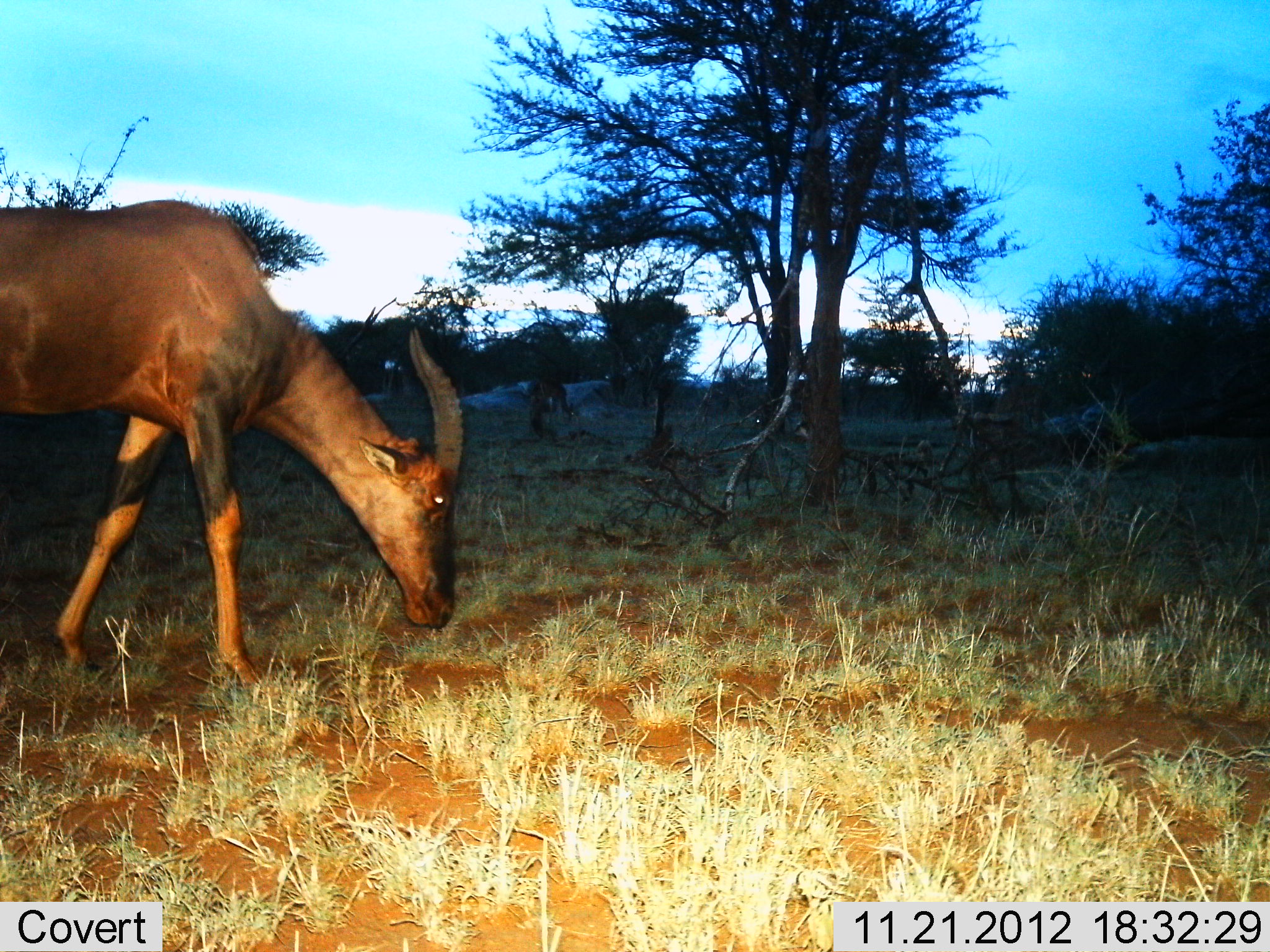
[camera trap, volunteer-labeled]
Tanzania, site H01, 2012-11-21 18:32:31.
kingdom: Animalia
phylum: Chordata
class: Mammalia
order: Artiodactyla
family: Bovidae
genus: Damaliscus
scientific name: Damaliscus lunatus jimela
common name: topi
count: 1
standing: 20%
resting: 0%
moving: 20%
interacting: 0%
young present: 0%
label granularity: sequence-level